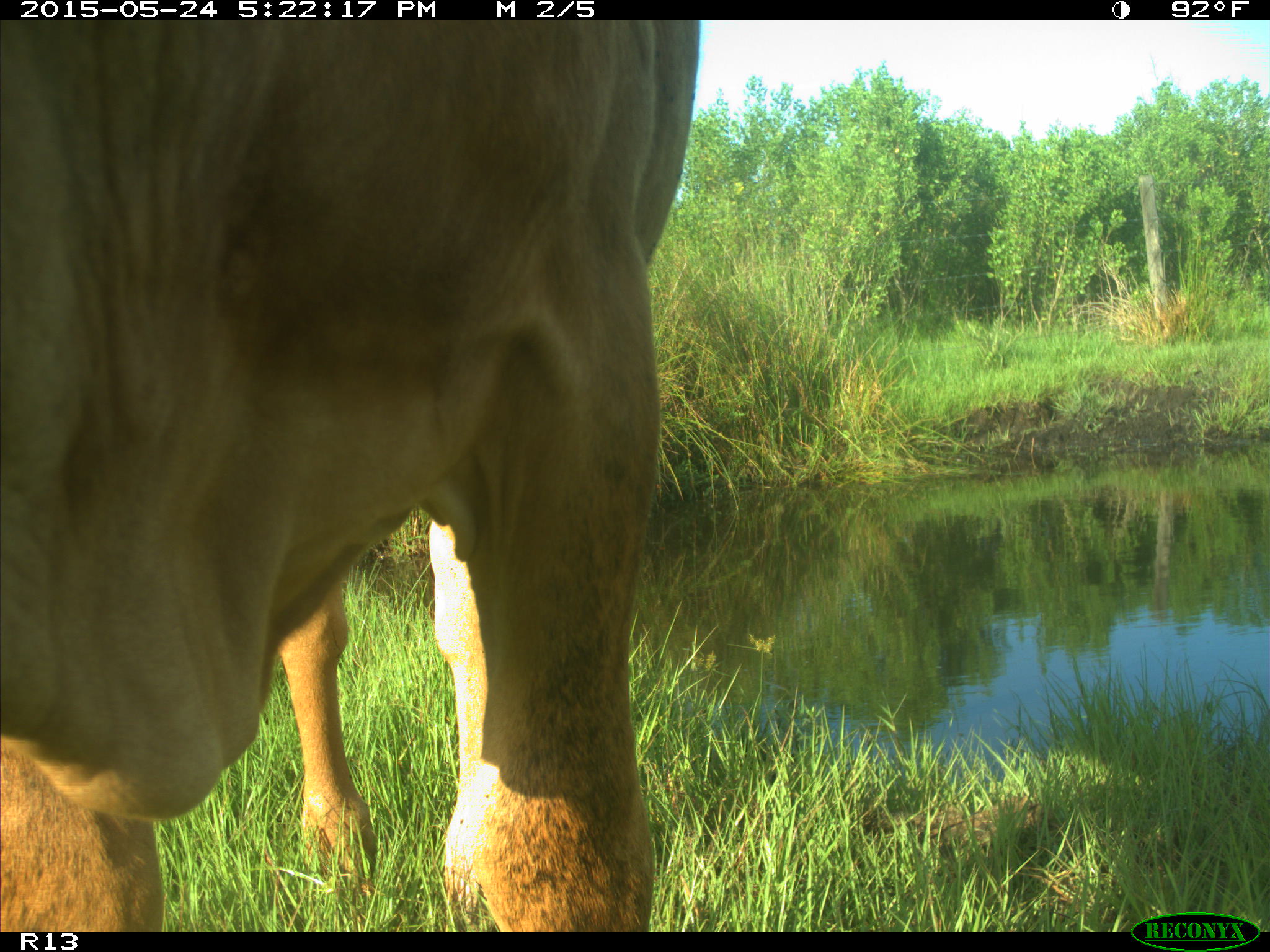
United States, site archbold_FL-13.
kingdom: Animalia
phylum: Chordata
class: Mammalia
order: Artiodactyla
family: Bovidae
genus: Bos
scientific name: Bos taurus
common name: domestic cow